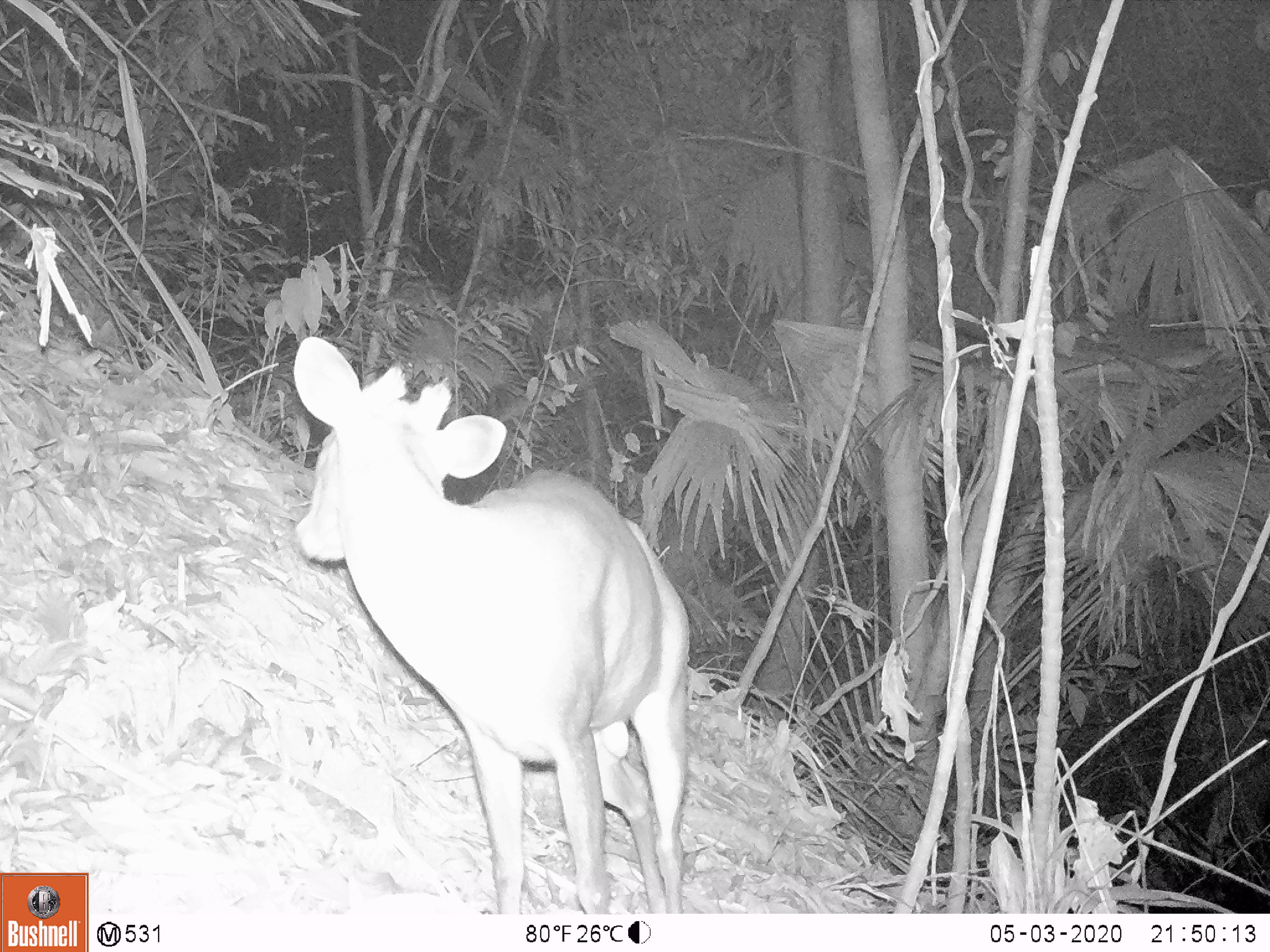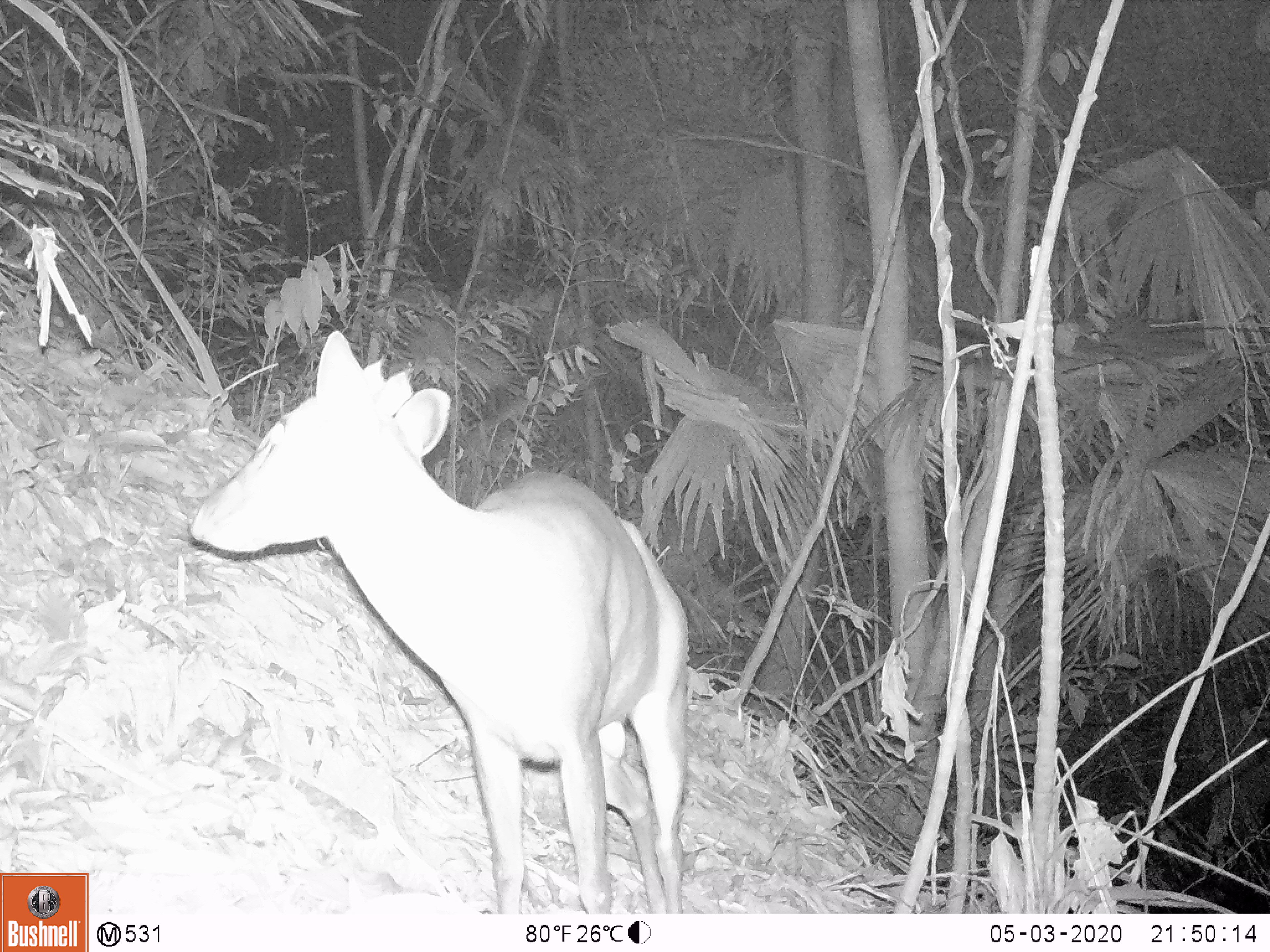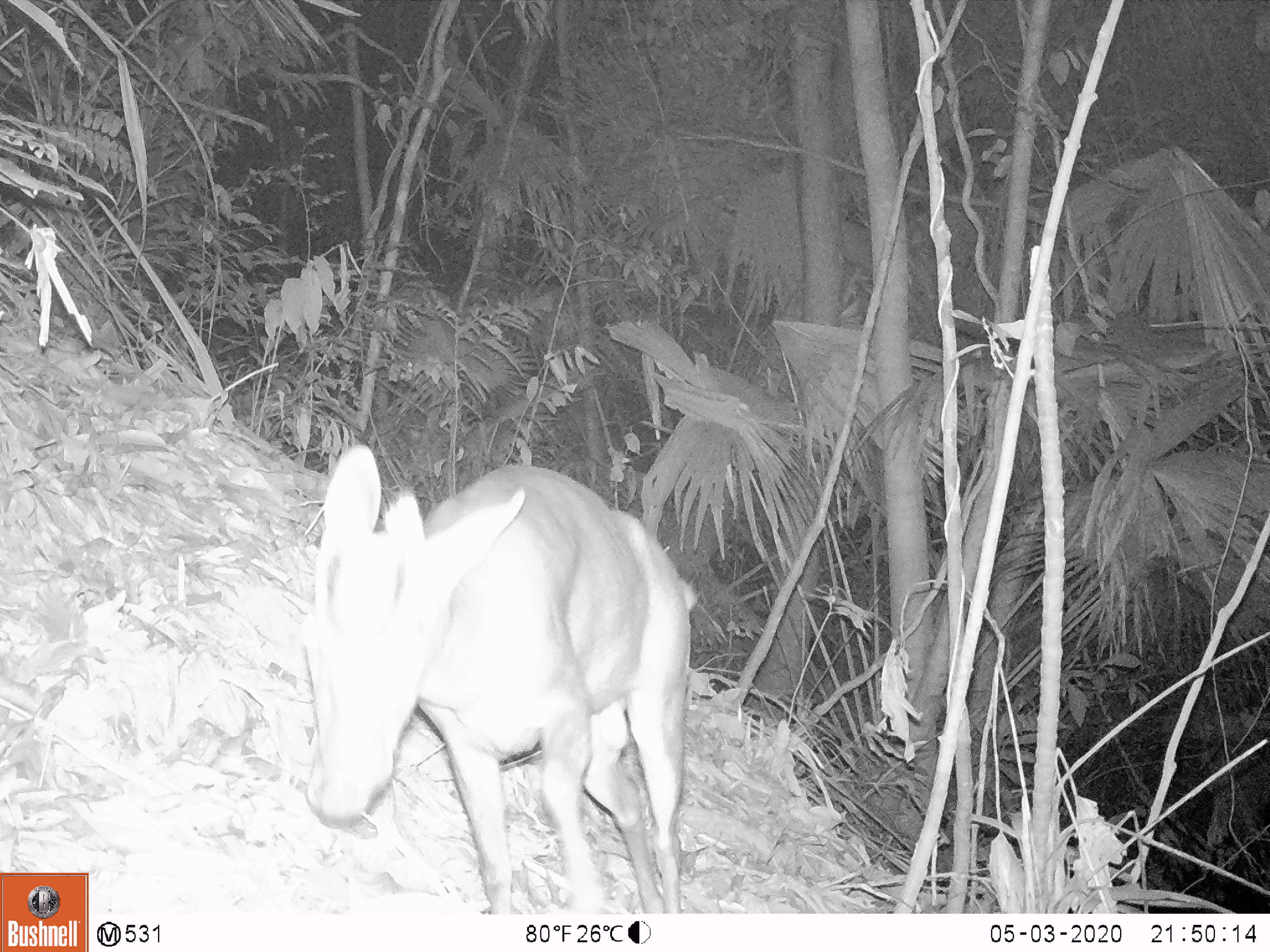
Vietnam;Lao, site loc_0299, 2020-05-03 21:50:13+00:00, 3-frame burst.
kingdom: Animalia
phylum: Chordata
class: Mammalia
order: Artiodactyla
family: Cervidae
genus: Muntiacus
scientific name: Muntiacus rooseveltorum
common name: roosevelt's muntjac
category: roosevelts muntjac group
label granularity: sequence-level